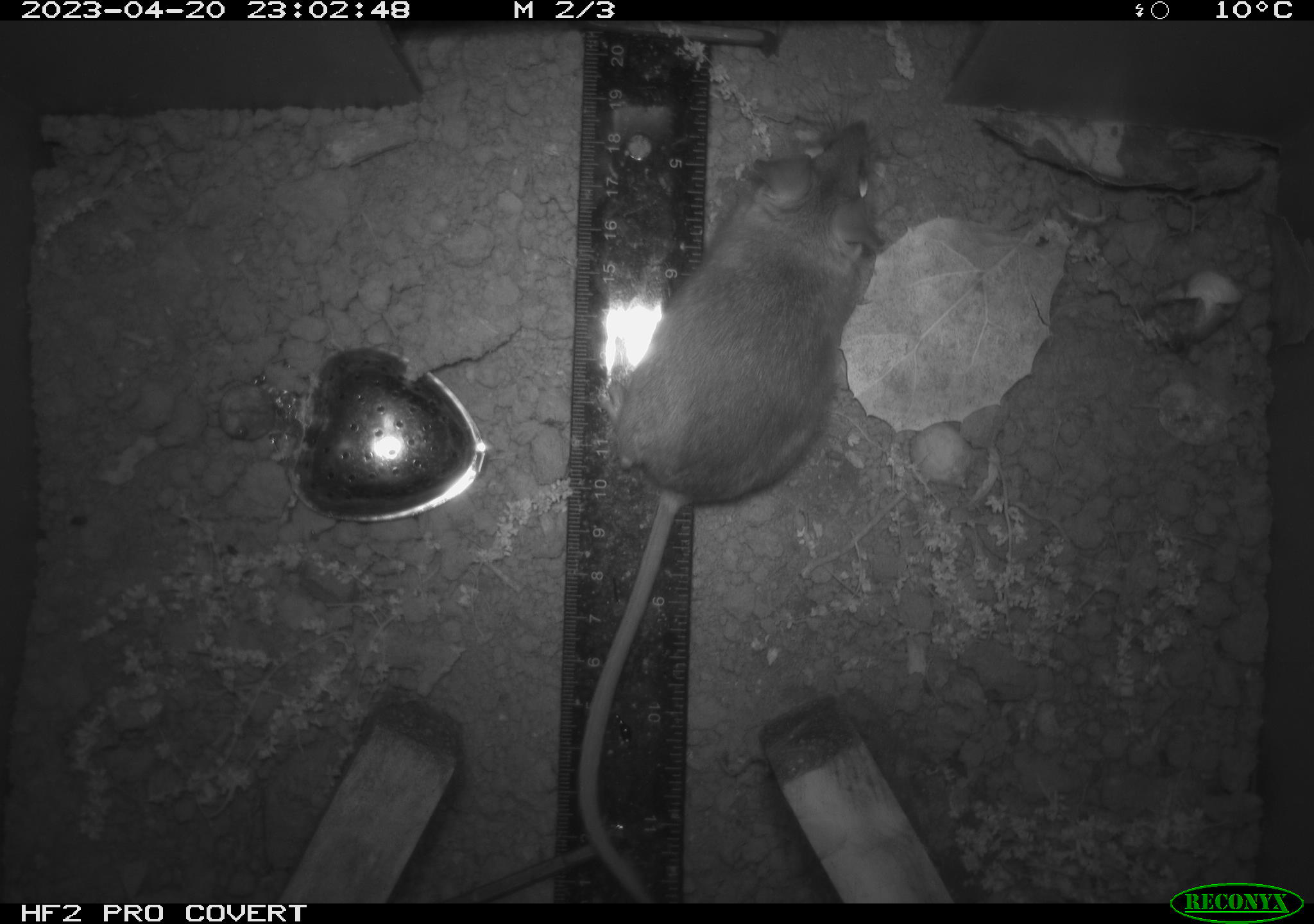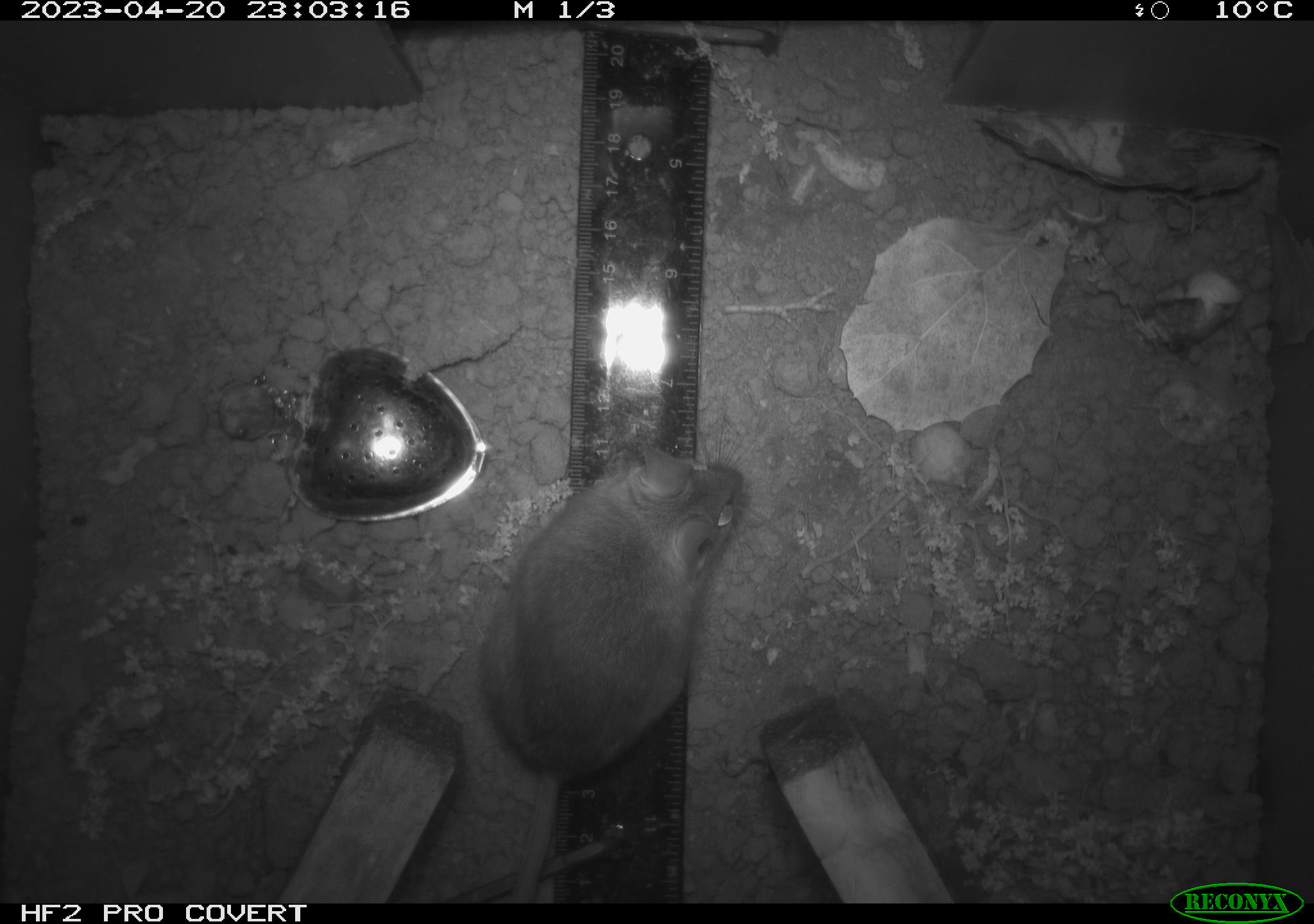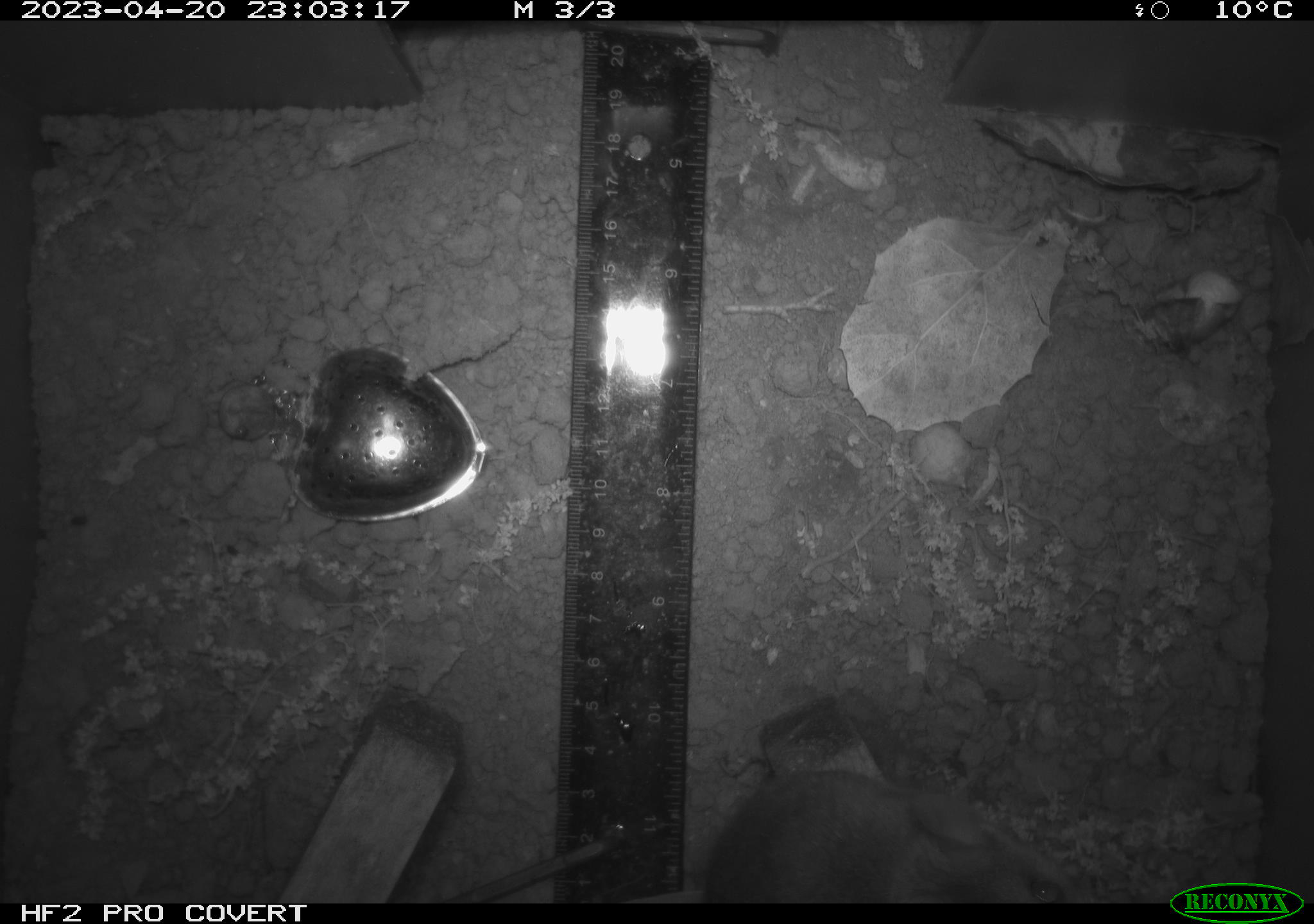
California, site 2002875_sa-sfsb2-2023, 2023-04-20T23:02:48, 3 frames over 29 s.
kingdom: Animalia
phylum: Chordata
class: Mammalia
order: Rodentia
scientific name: Rodentia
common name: mouse species